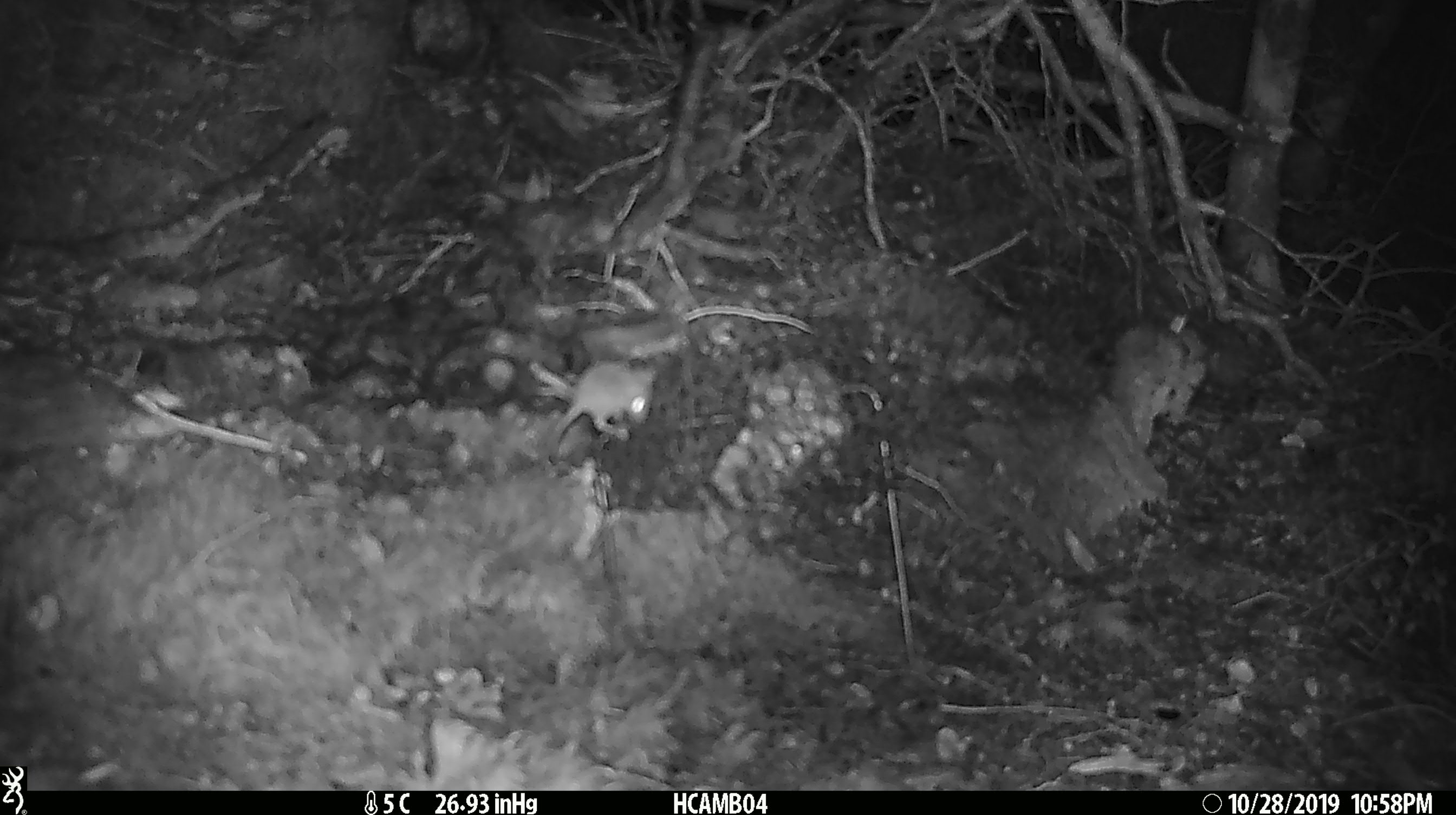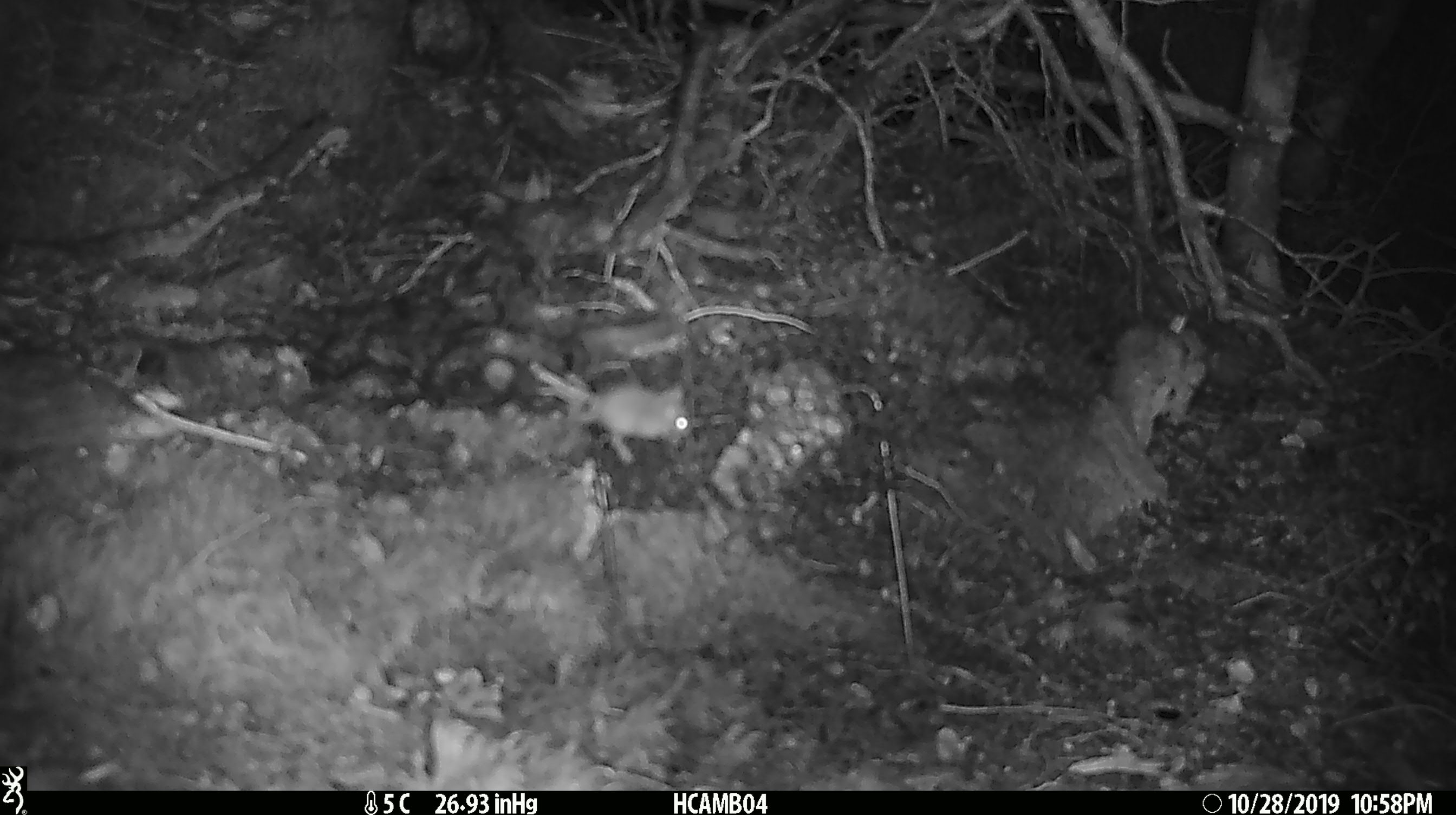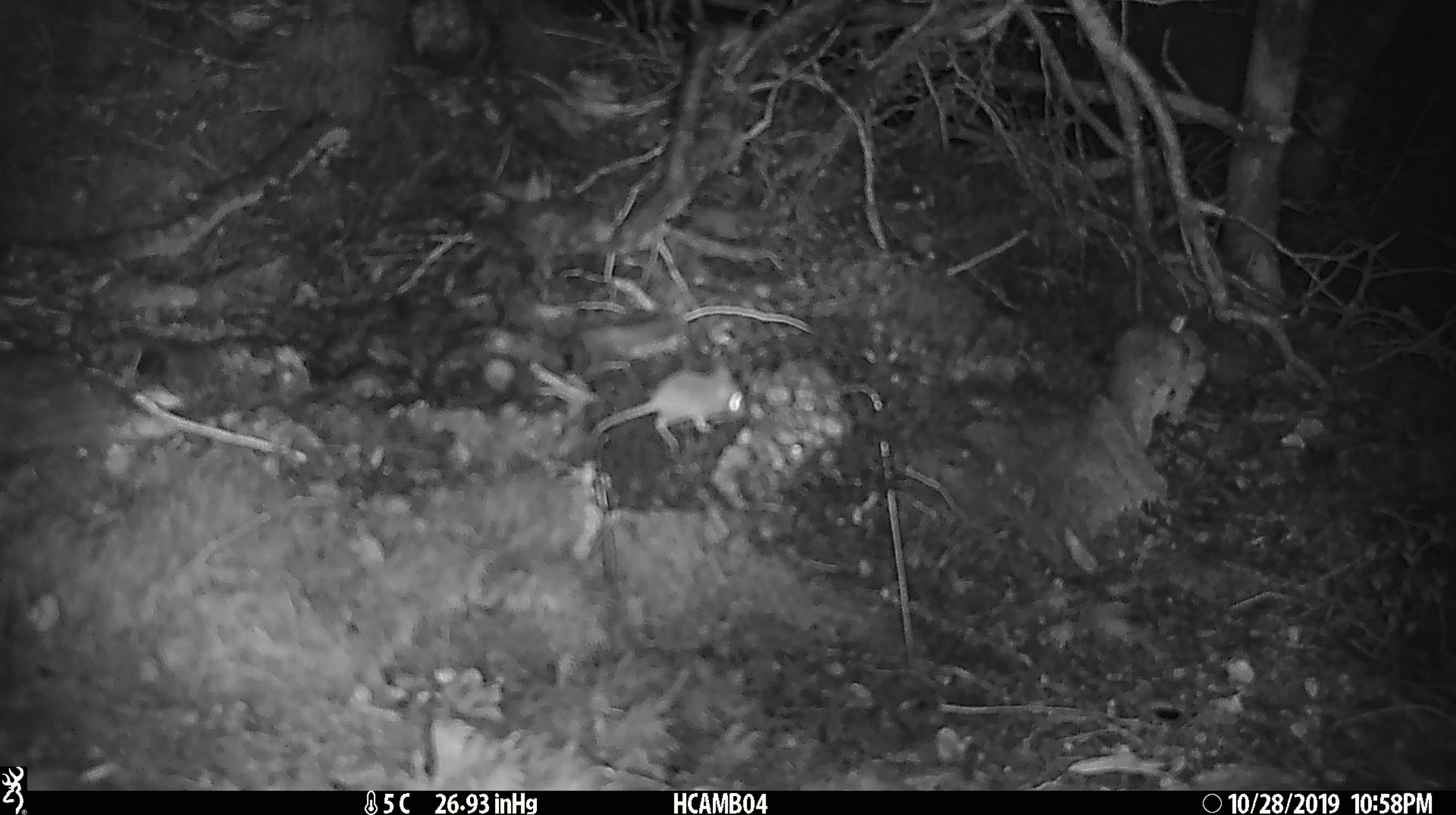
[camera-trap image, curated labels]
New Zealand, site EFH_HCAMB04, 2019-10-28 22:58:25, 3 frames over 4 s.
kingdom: Animalia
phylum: Chordata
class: Mammalia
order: Rodentia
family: Muridae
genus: Mus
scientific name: Mus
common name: mouse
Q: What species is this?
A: Mouse (Mus).